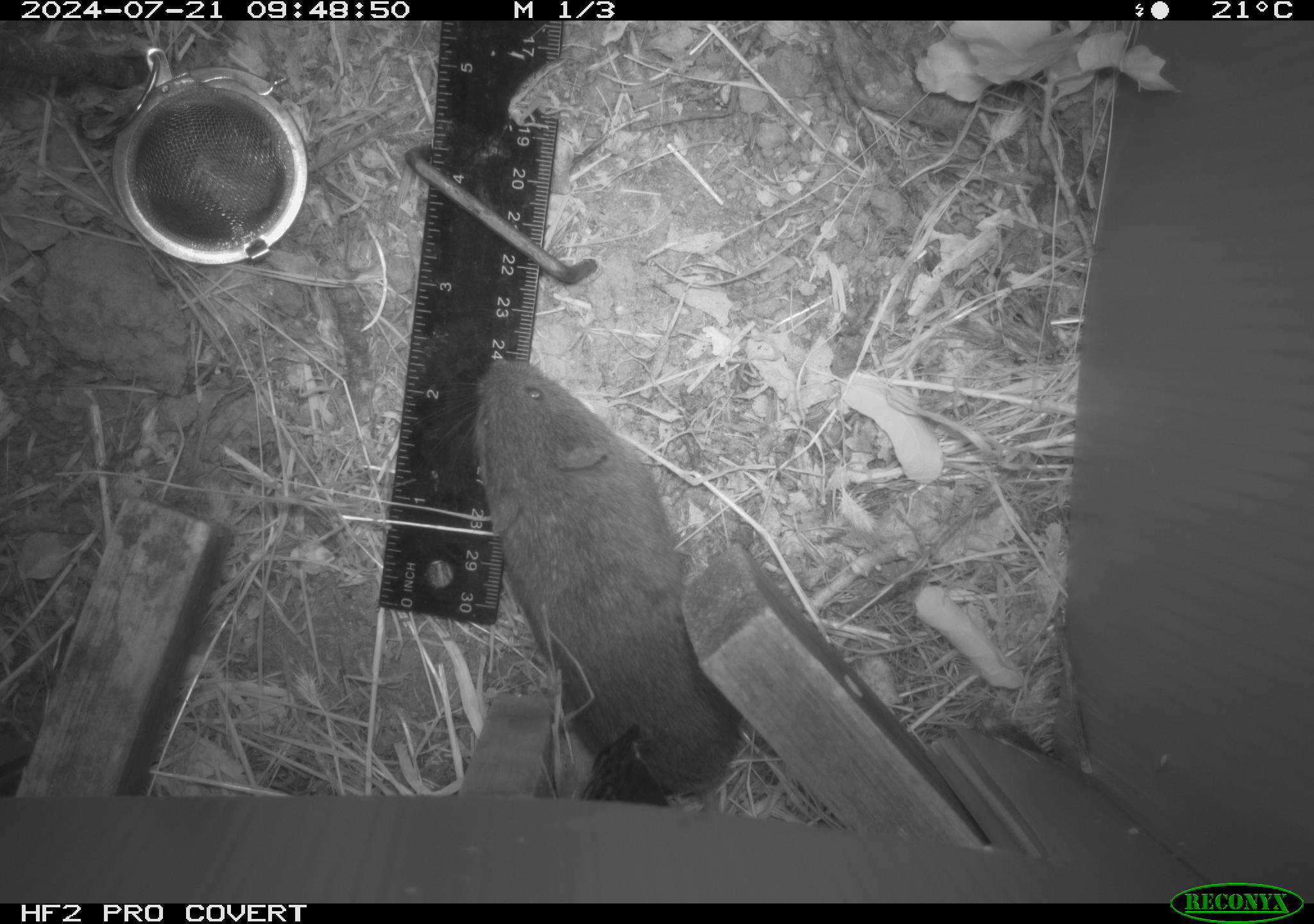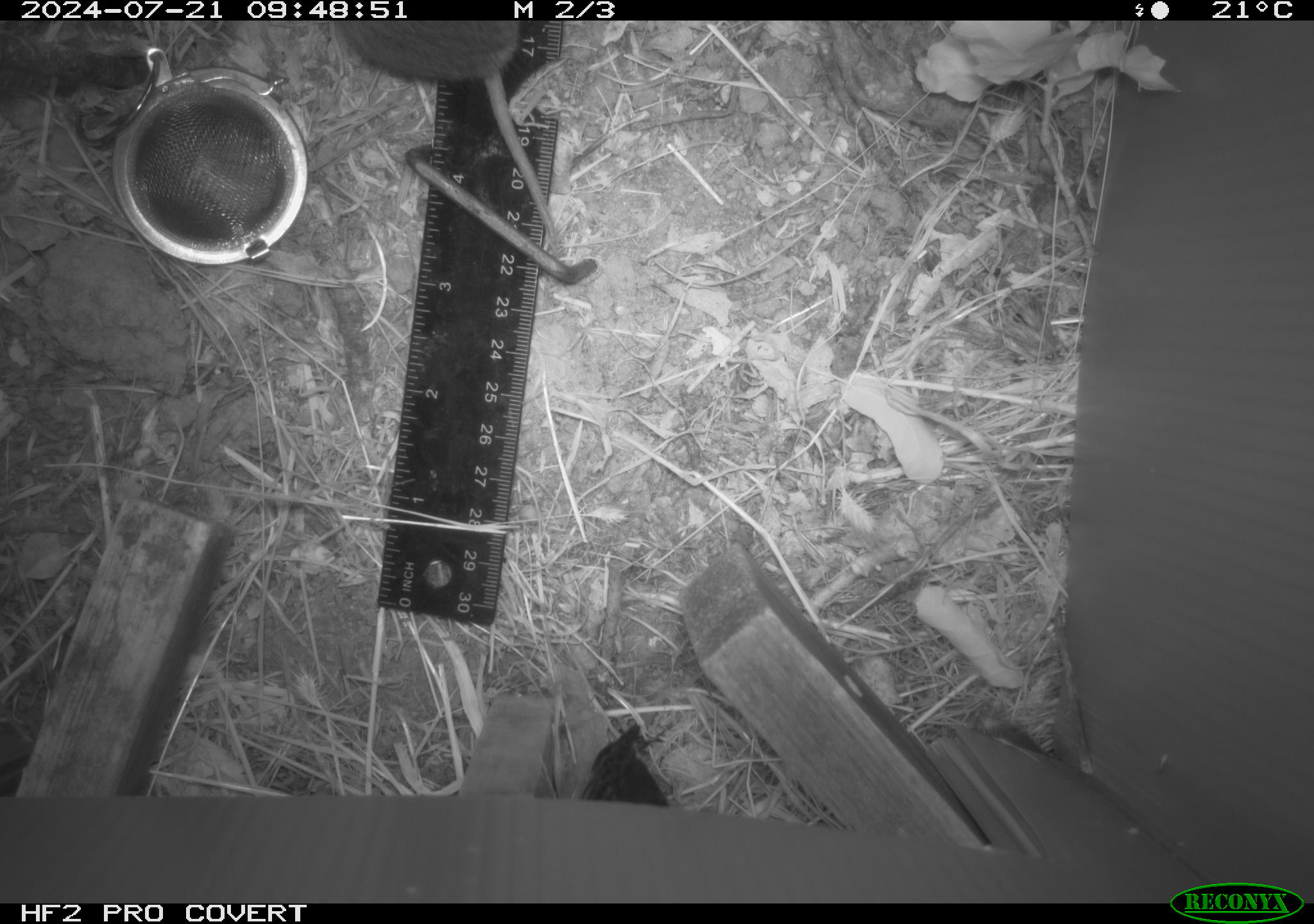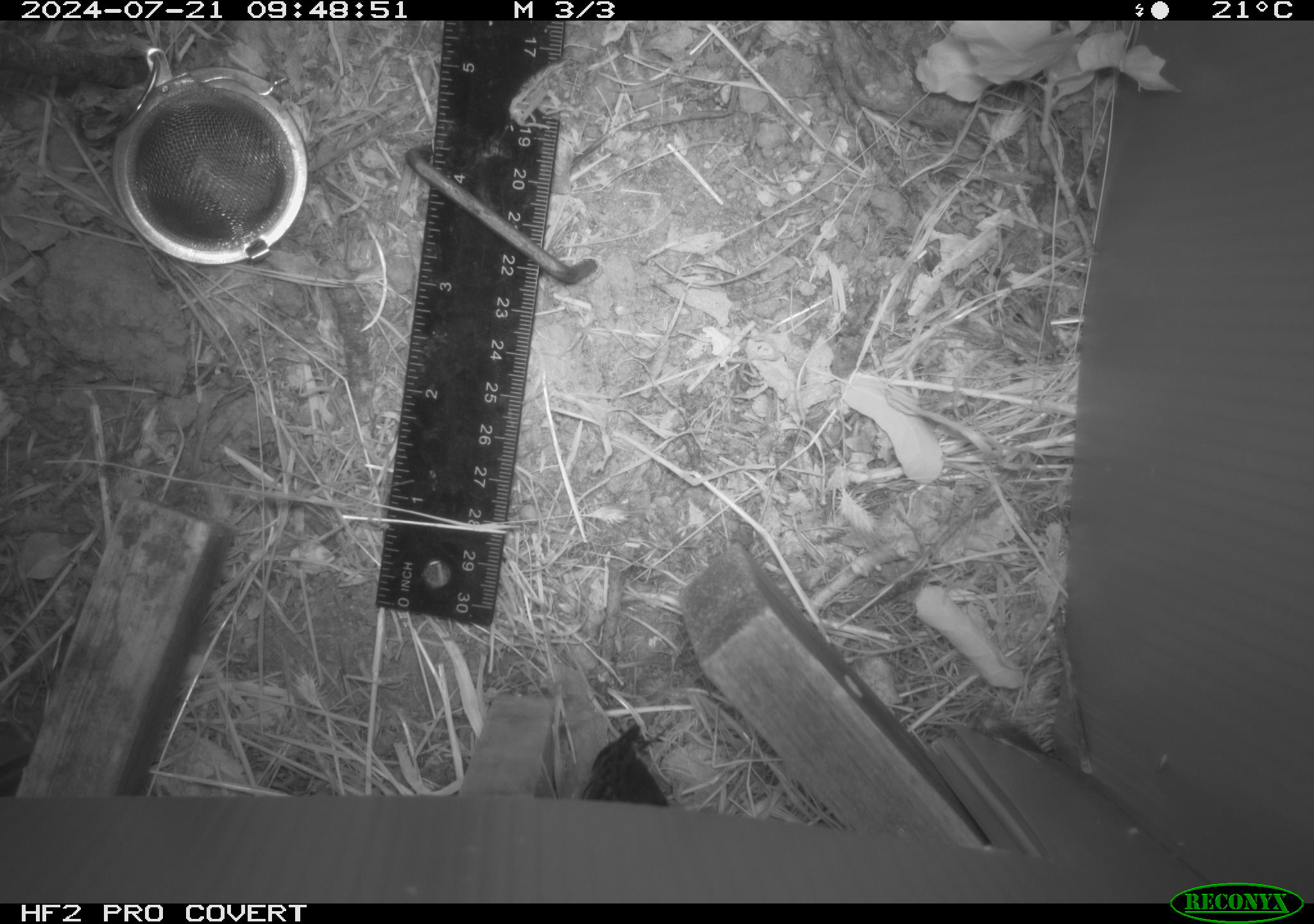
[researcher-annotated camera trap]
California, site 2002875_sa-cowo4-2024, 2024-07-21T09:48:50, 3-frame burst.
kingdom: Animalia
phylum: Chordata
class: Mammalia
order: Rodentia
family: Cricetidae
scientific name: Arvicolinae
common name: voles, lemmings, and muskrats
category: arvicolinae subfamily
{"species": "arvicolinae subfamily (voles, lemmings, and muskrats) (Arvicolinae)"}